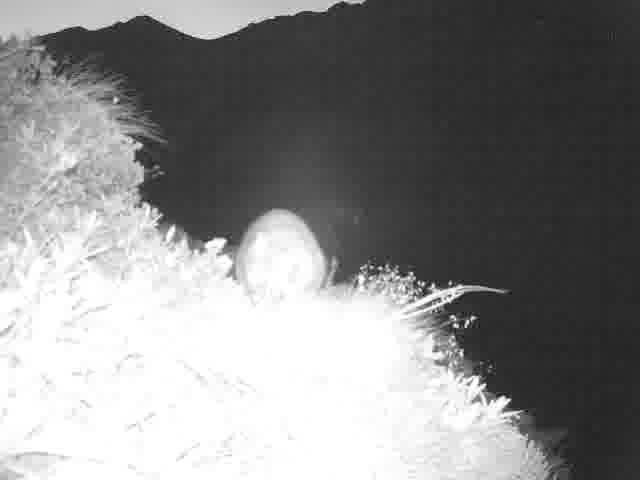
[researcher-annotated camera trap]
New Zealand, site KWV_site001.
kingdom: Animalia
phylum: Chordata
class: Mammalia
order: Diprotodontia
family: Phalangeridae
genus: Trichosurus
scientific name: Trichosurus vulpecula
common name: common brushtail possum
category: possum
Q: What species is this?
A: Possum (common brushtail possum) (Trichosurus vulpecula).